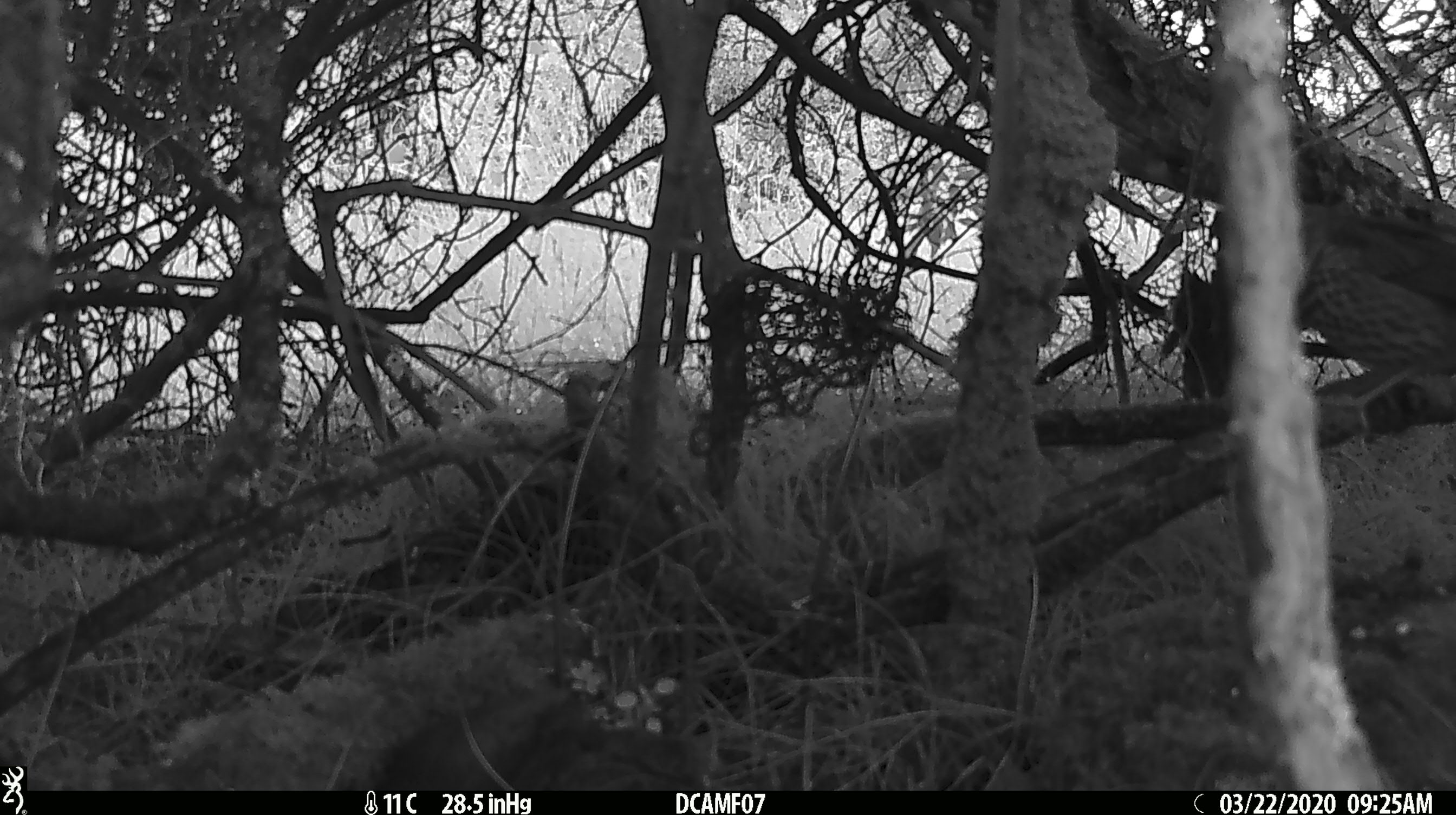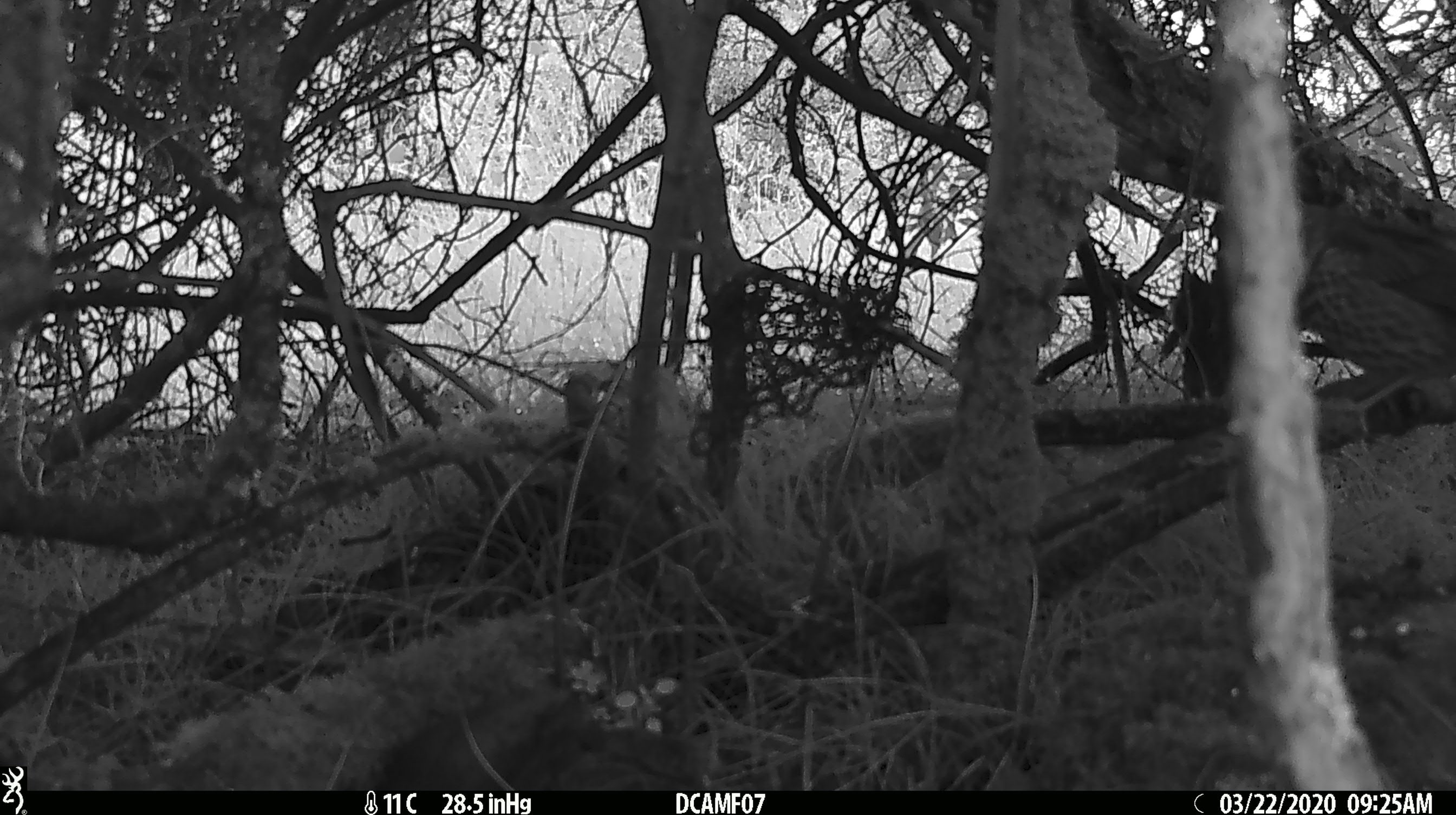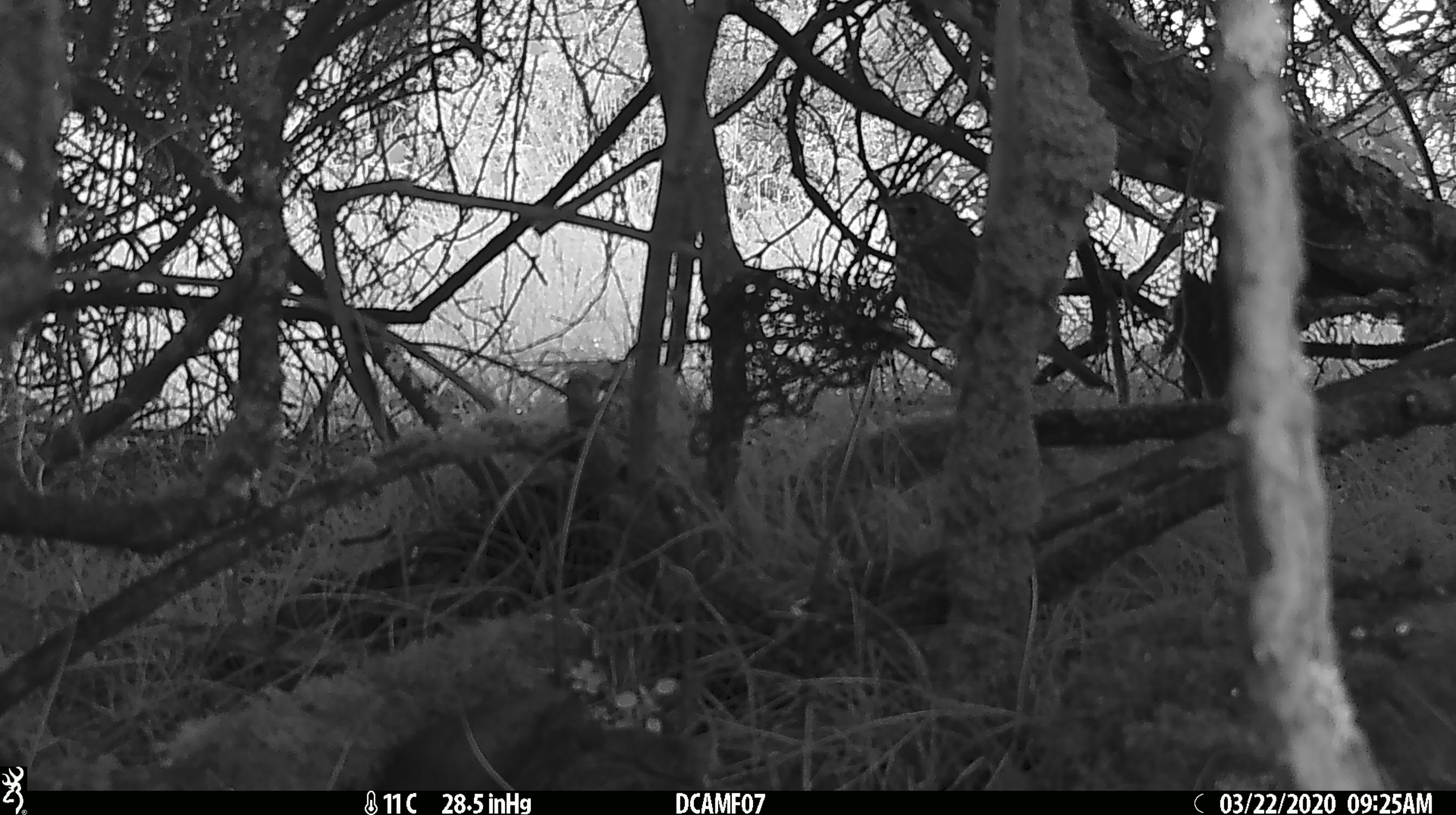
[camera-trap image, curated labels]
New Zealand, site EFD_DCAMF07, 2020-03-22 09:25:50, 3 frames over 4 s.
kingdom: Animalia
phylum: Chordata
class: Aves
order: Passeriformes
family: Turdidae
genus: Turdus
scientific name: Turdus philomelos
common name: song thrush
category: thrush